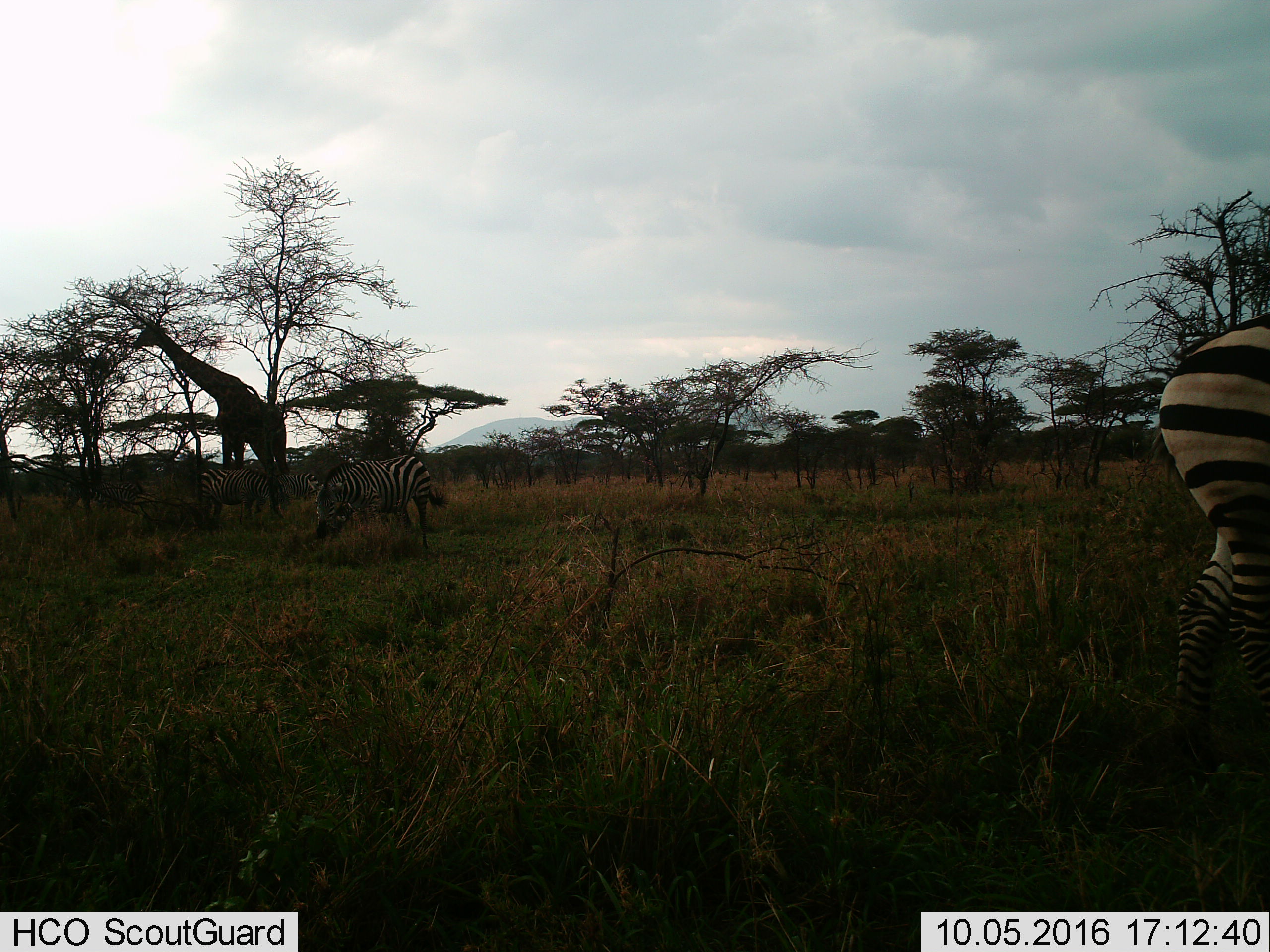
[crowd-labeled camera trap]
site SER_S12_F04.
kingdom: Animalia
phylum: Chordata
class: Mammalia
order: Artiodactyla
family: Giraffidae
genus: Giraffa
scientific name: Giraffa camelopardalis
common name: giraffe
Giraffe (Giraffa camelopardalis), count 1. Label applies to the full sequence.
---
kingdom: Animalia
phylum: Chordata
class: Mammalia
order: Perissodactyla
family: Equidae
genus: Equus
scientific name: Equus quagga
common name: plains zebra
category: zebraplains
Zebraplains (plains zebra) (Equus quagga), count 3. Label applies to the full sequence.